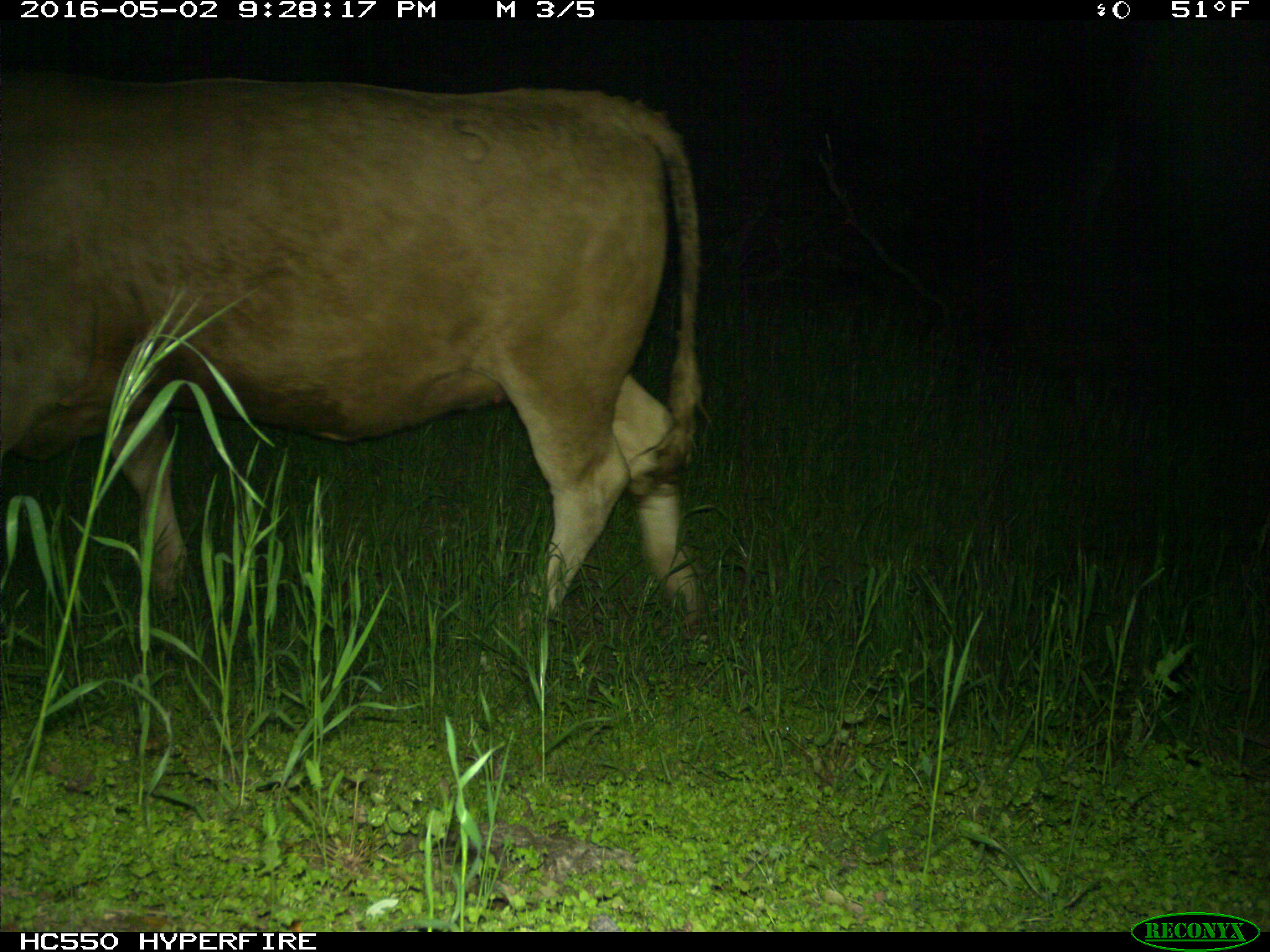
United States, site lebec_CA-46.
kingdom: Animalia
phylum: Chordata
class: Mammalia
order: Artiodactyla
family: Bovidae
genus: Bos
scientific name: Bos taurus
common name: domestic cow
Bos taurus (domestic cow).